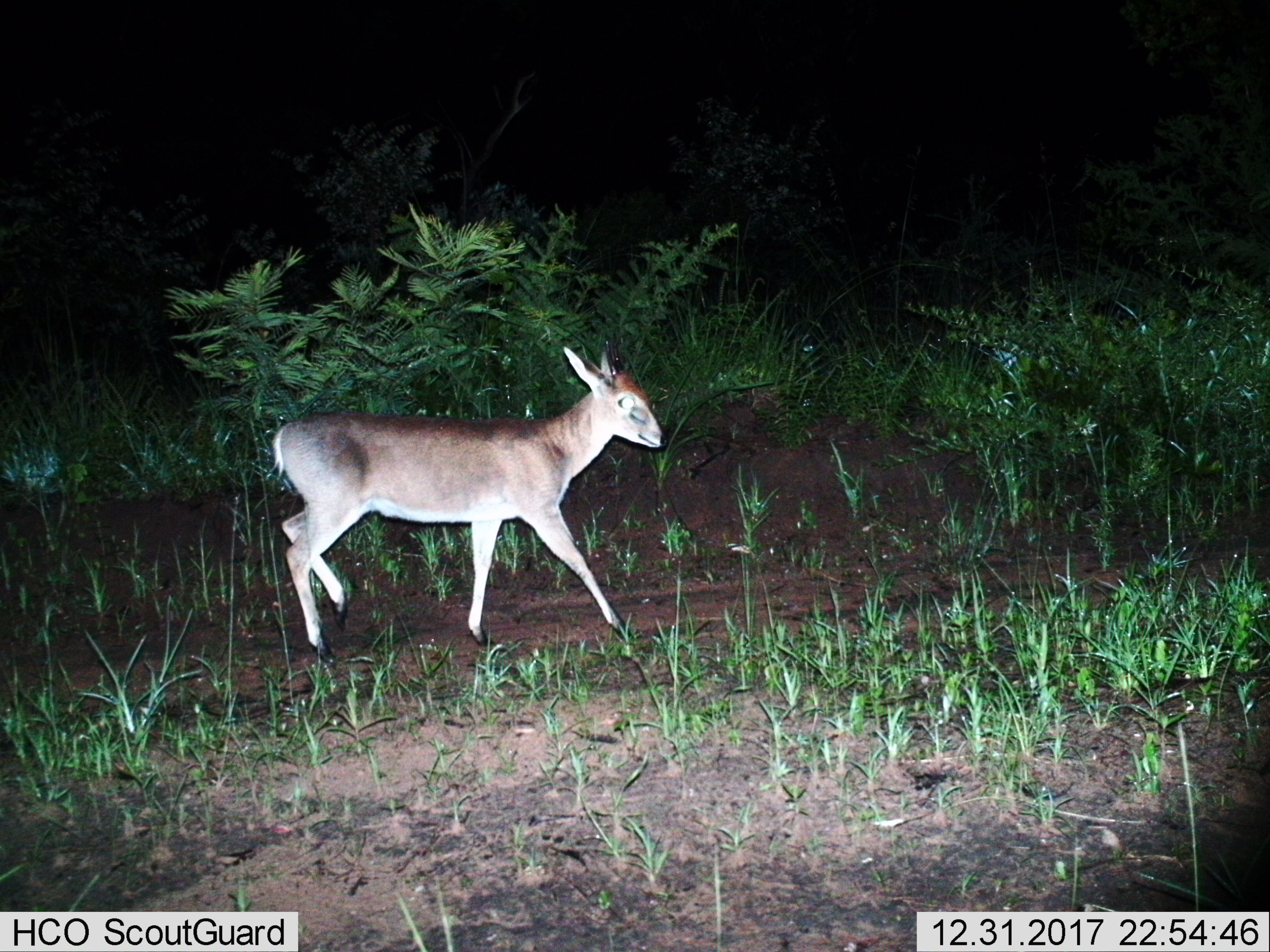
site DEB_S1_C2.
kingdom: Animalia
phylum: Chordata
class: Mammalia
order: Artiodactyla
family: Bovidae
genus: Sylvicapra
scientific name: Sylvicapra grimmia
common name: common duiker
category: duikercommongrey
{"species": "duikercommongrey (common duiker) (Sylvicapra grimmia)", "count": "1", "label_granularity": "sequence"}